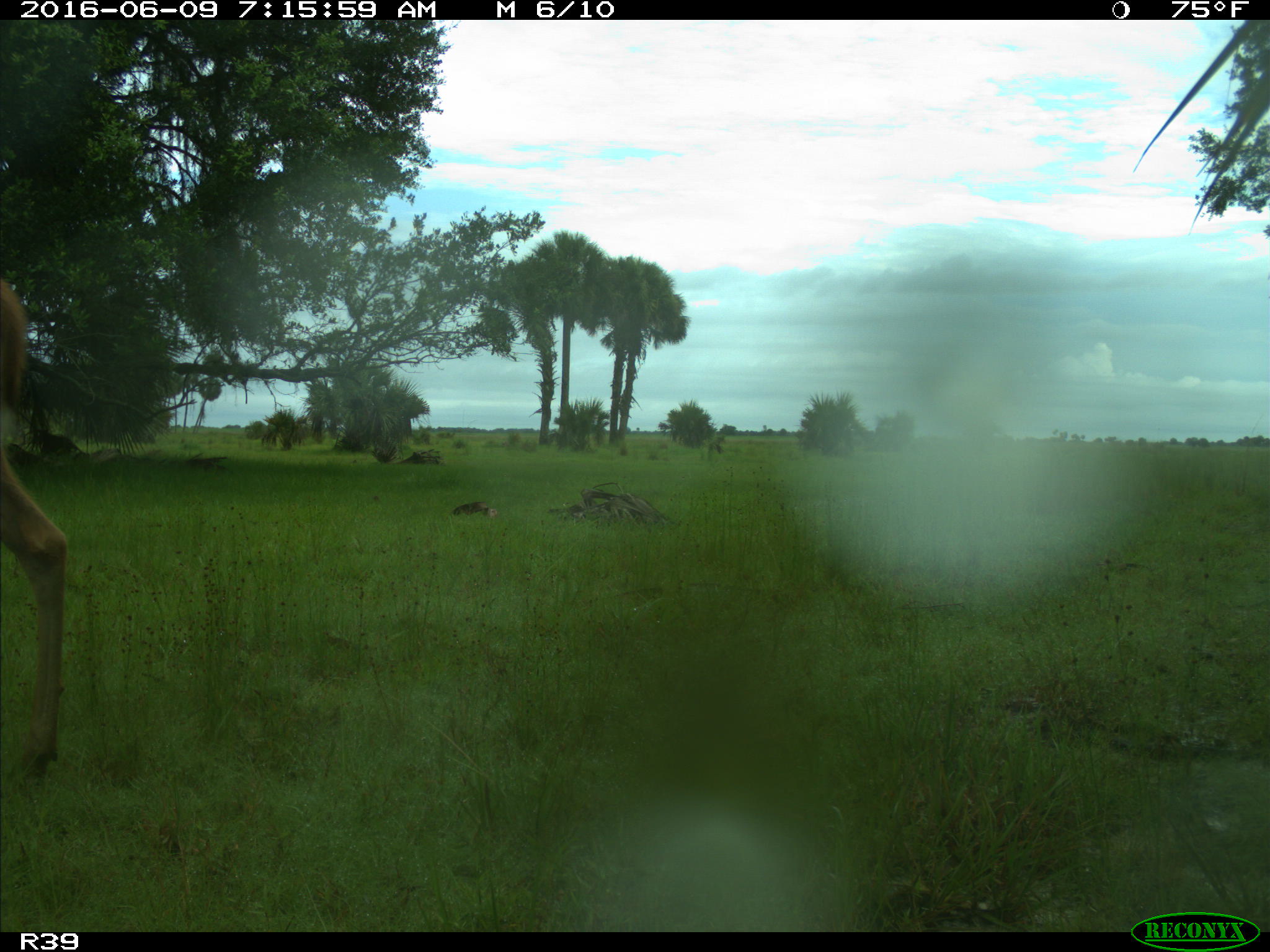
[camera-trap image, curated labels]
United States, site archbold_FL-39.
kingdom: Animalia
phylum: Chordata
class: Mammalia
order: Artiodactyla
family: Cervidae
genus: Odocoileus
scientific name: Odocoileus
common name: deer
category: unidentified deer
Unidentified deer (deer) (Odocoileus).